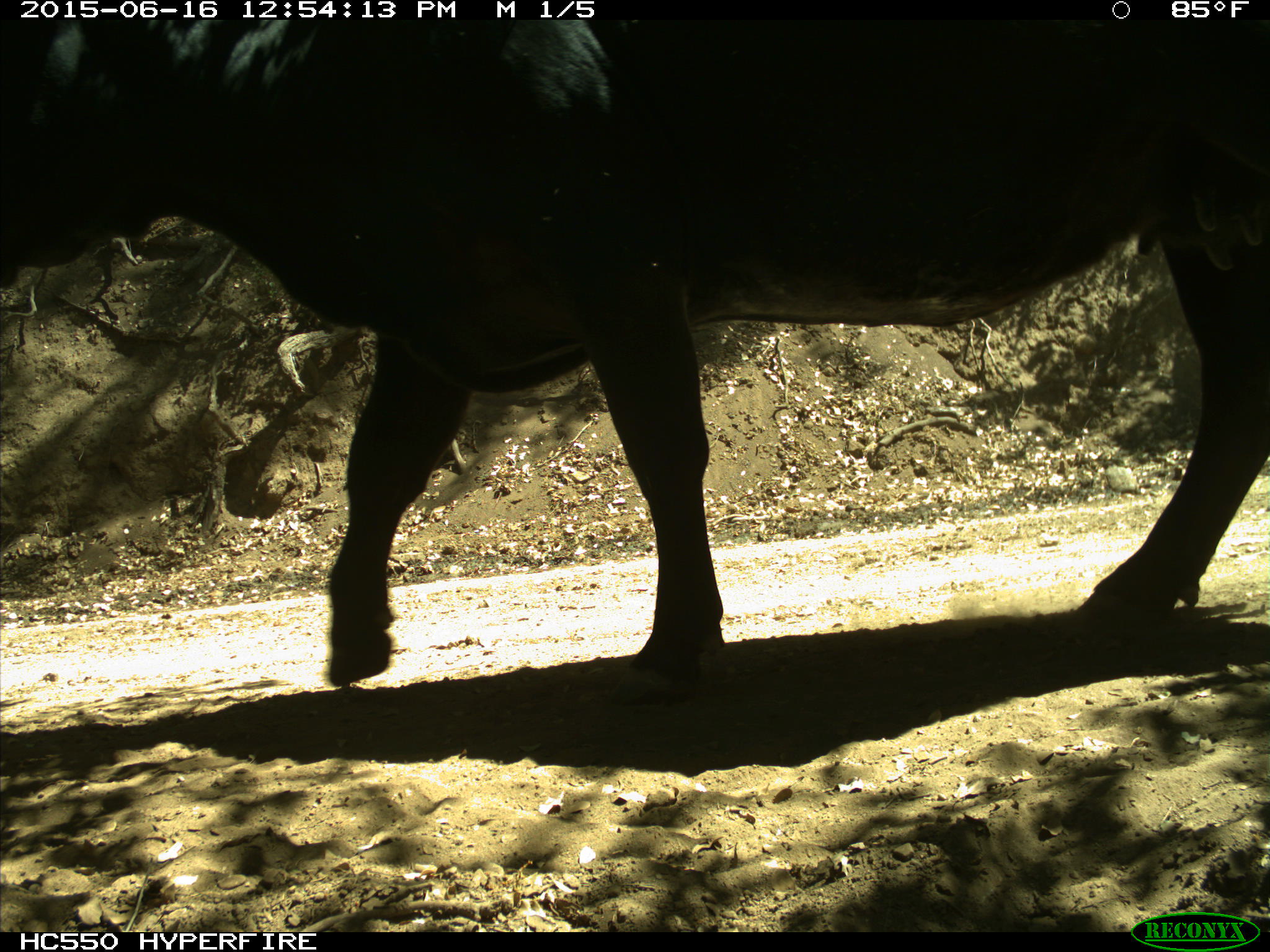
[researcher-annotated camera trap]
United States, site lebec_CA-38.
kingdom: Animalia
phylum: Chordata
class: Mammalia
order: Artiodactyla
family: Bovidae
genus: Bos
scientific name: Bos taurus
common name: domestic cow